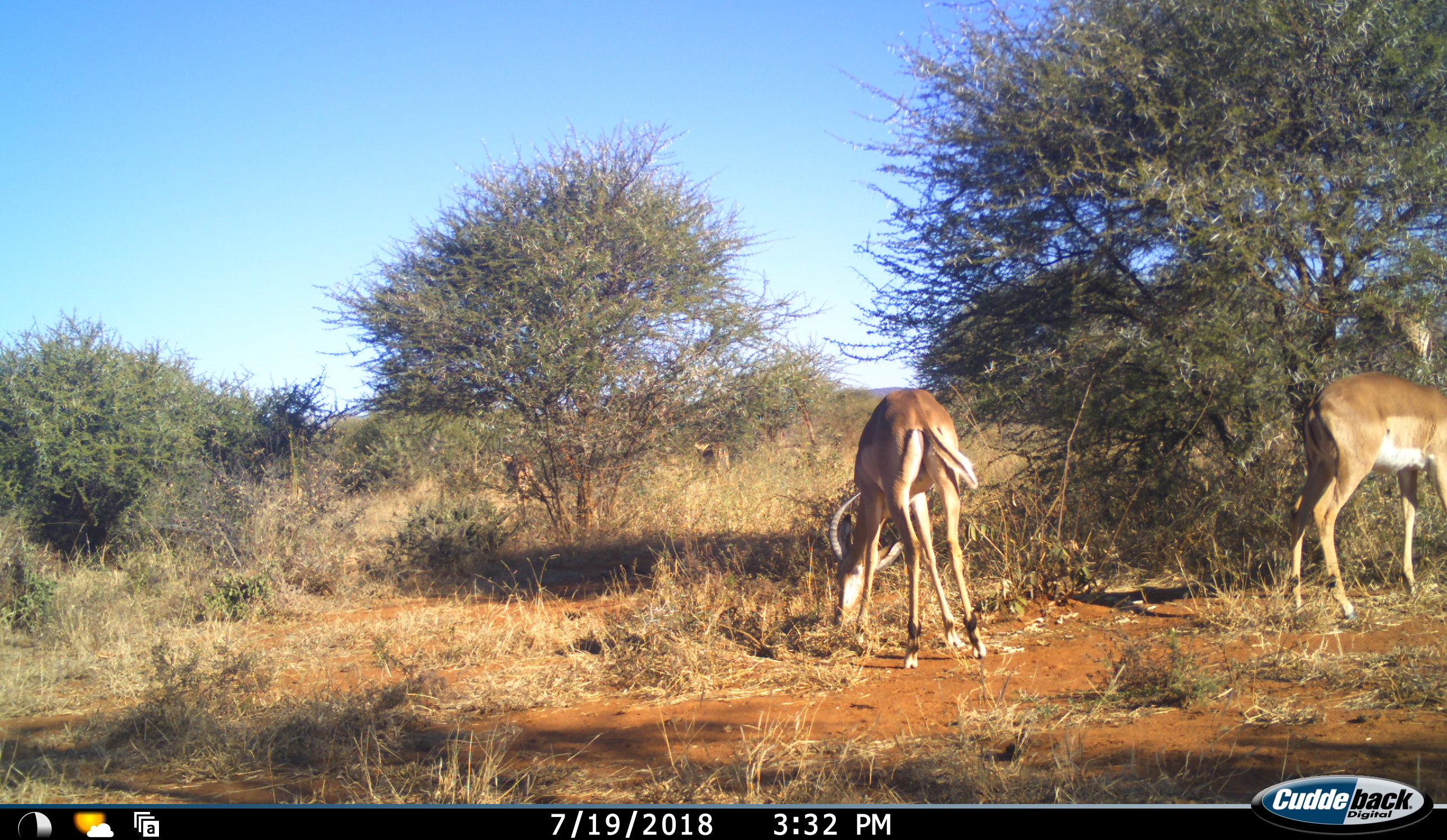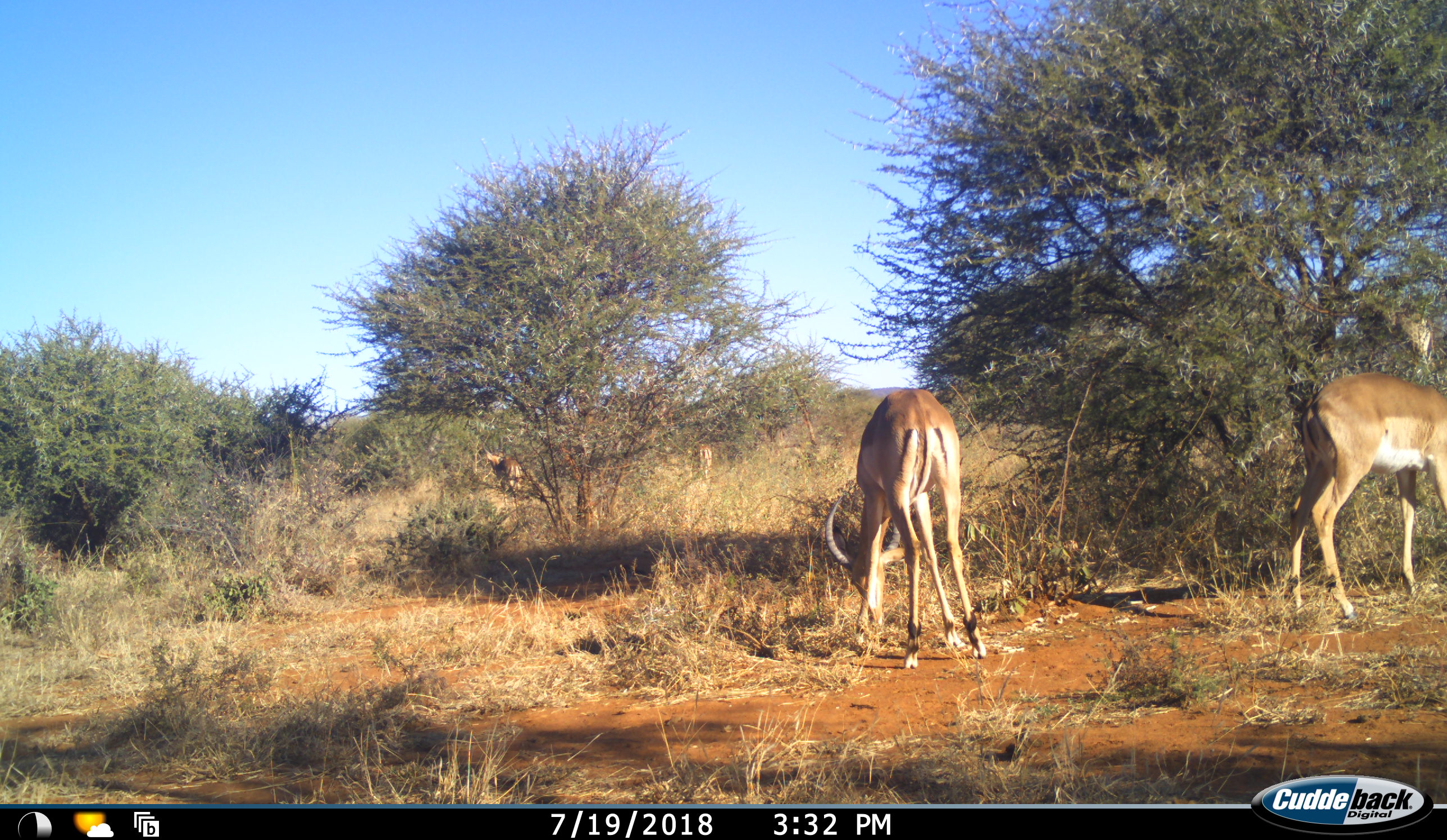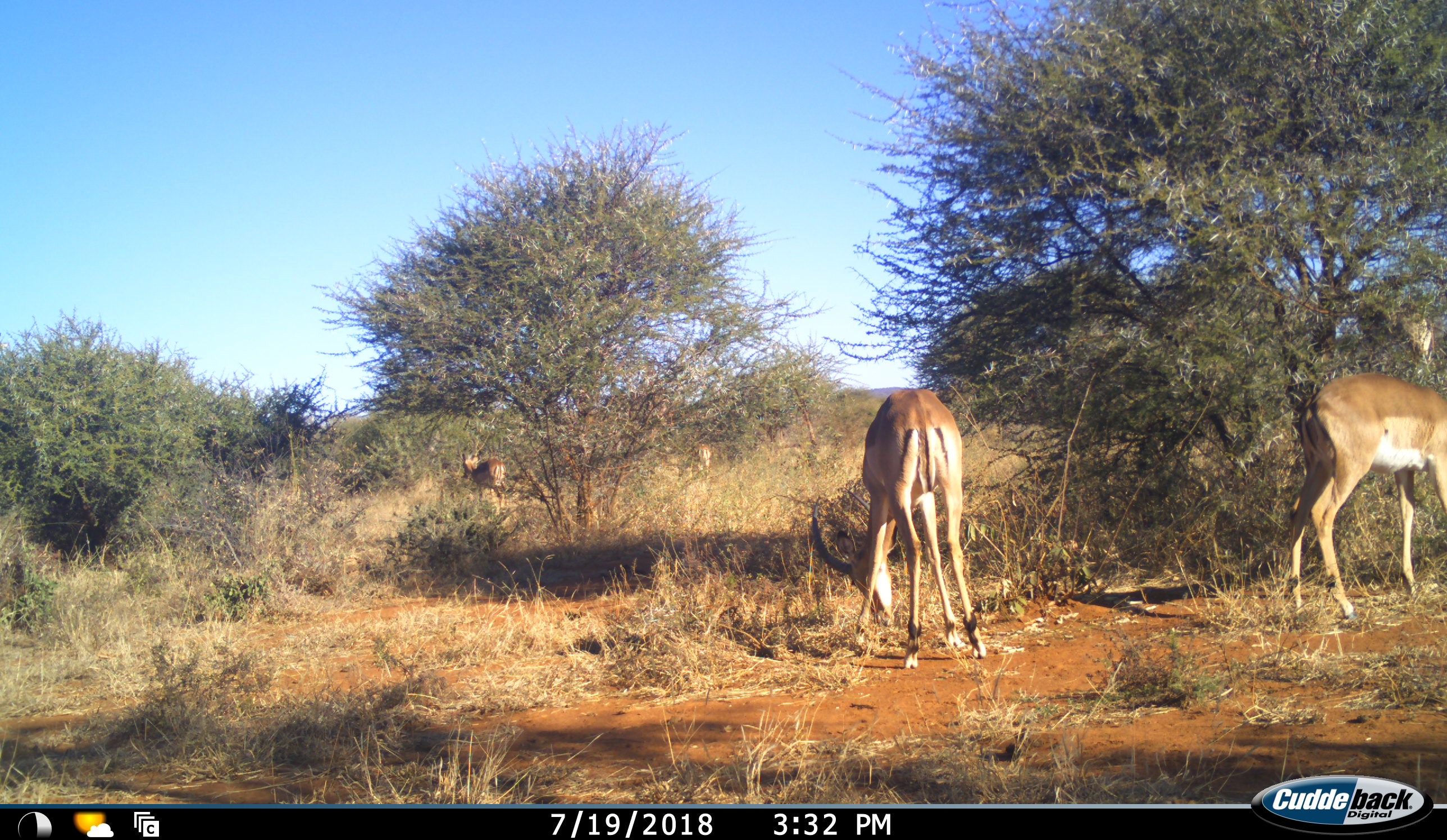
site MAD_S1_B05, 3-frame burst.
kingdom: Animalia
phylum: Chordata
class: Mammalia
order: Artiodactyla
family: Bovidae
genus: Aepyceros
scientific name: Aepyceros melampus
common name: impala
Impala (Aepyceros melampus), count 4. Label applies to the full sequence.